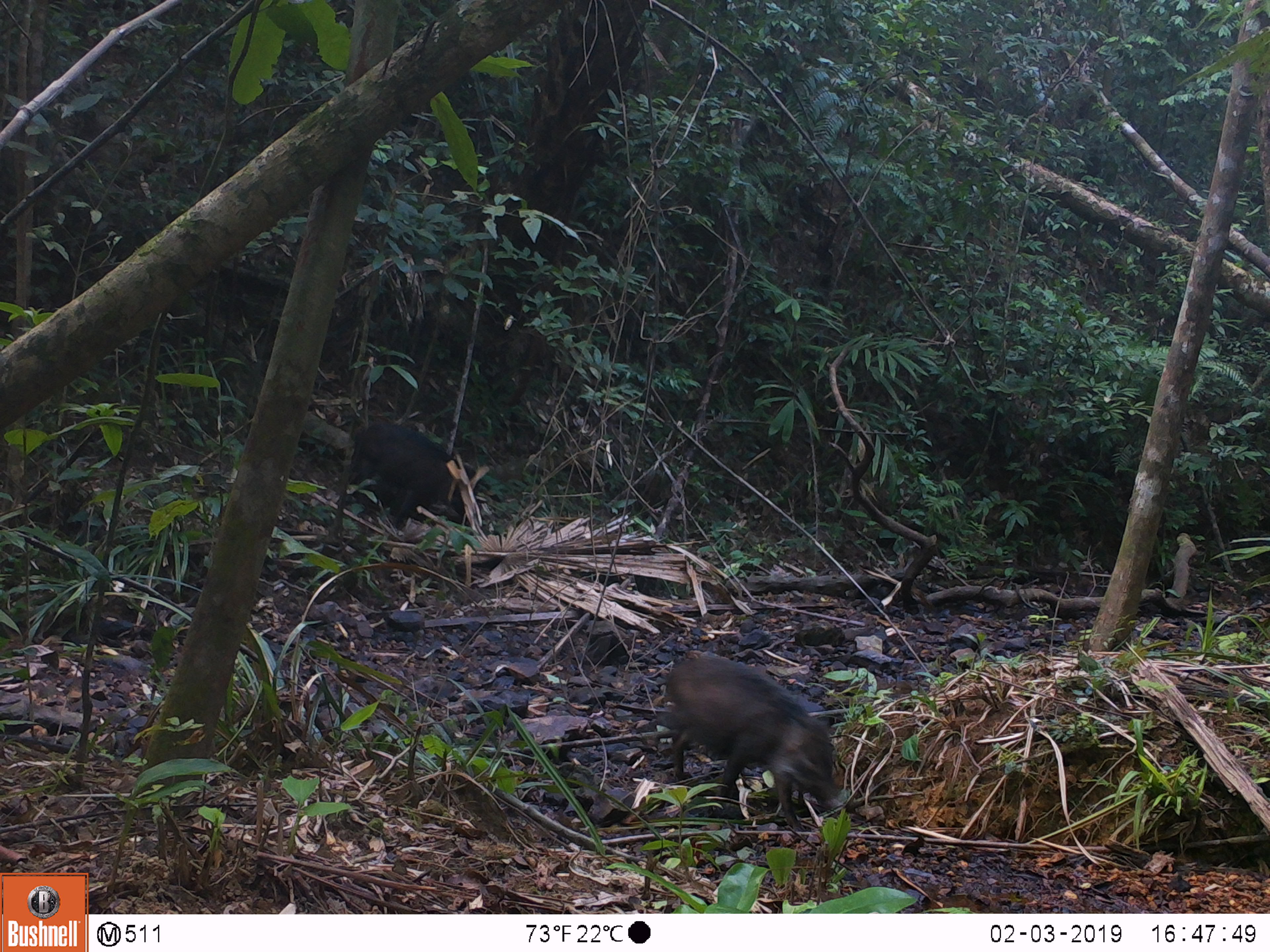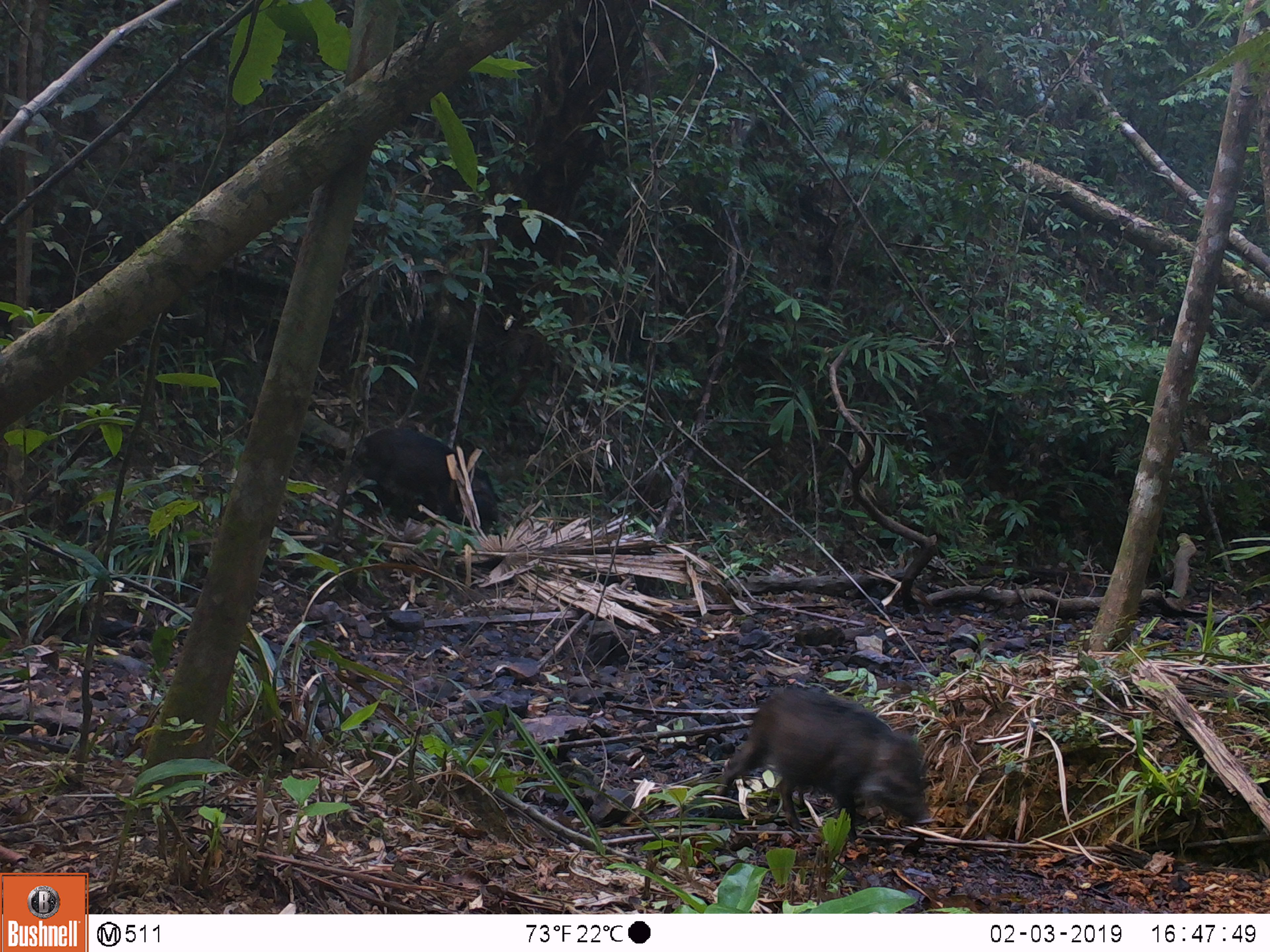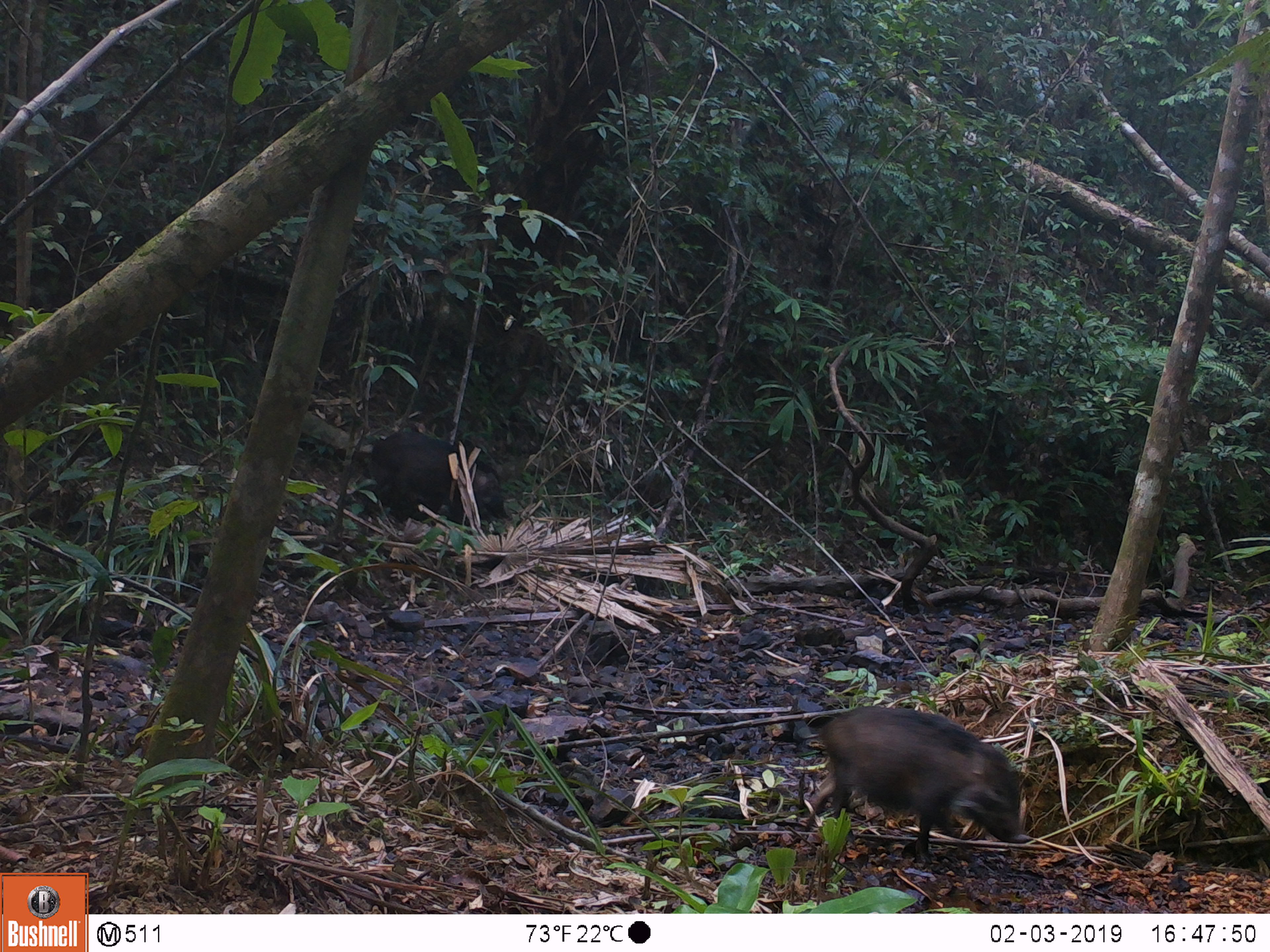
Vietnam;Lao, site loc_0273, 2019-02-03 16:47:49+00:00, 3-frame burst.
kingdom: Animalia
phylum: Chordata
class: Mammalia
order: Artiodactyla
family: Suidae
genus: Sus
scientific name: Sus scrofa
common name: eurasian wild pig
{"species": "eurasian wild pig (Sus scrofa)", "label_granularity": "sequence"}